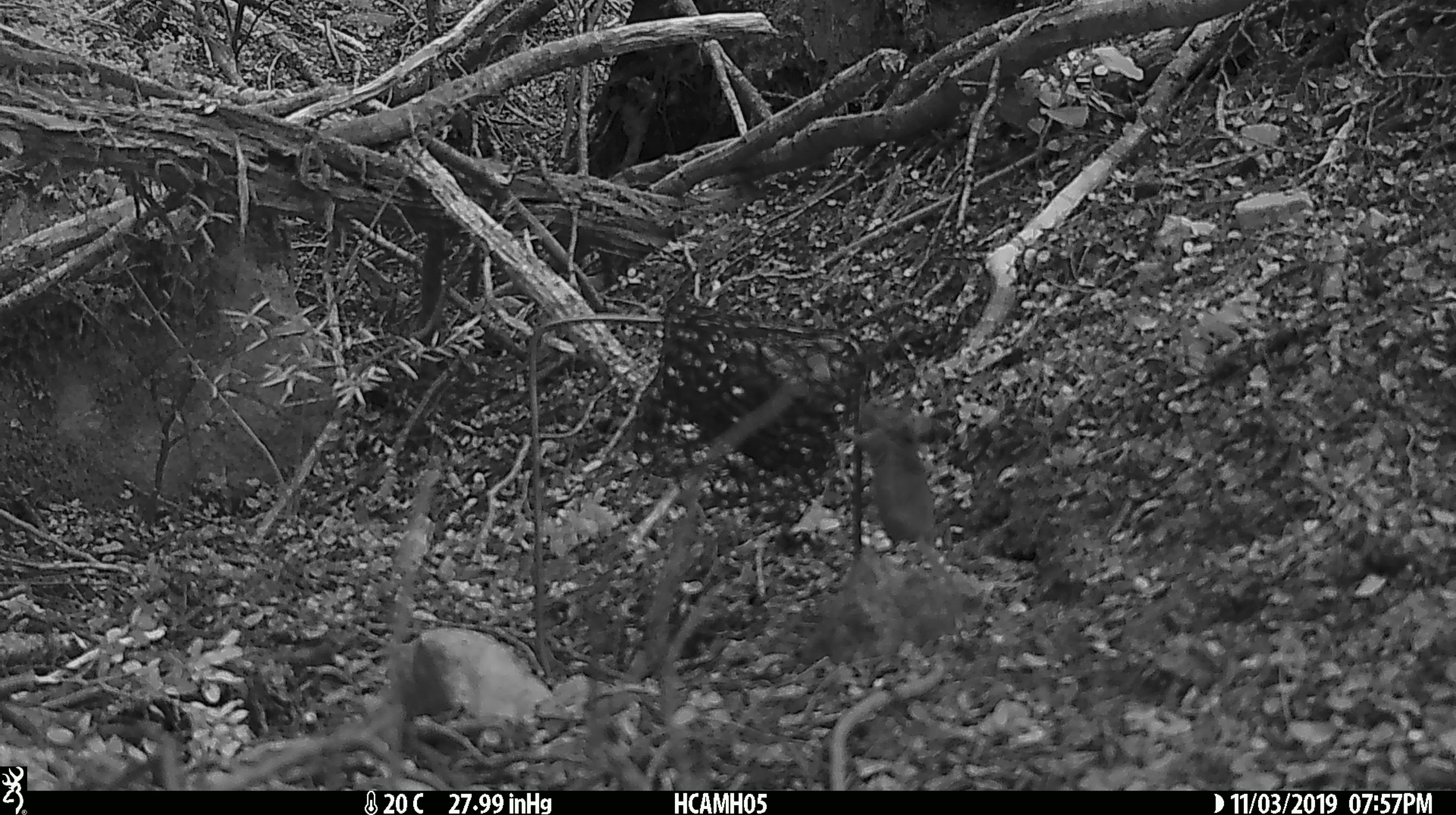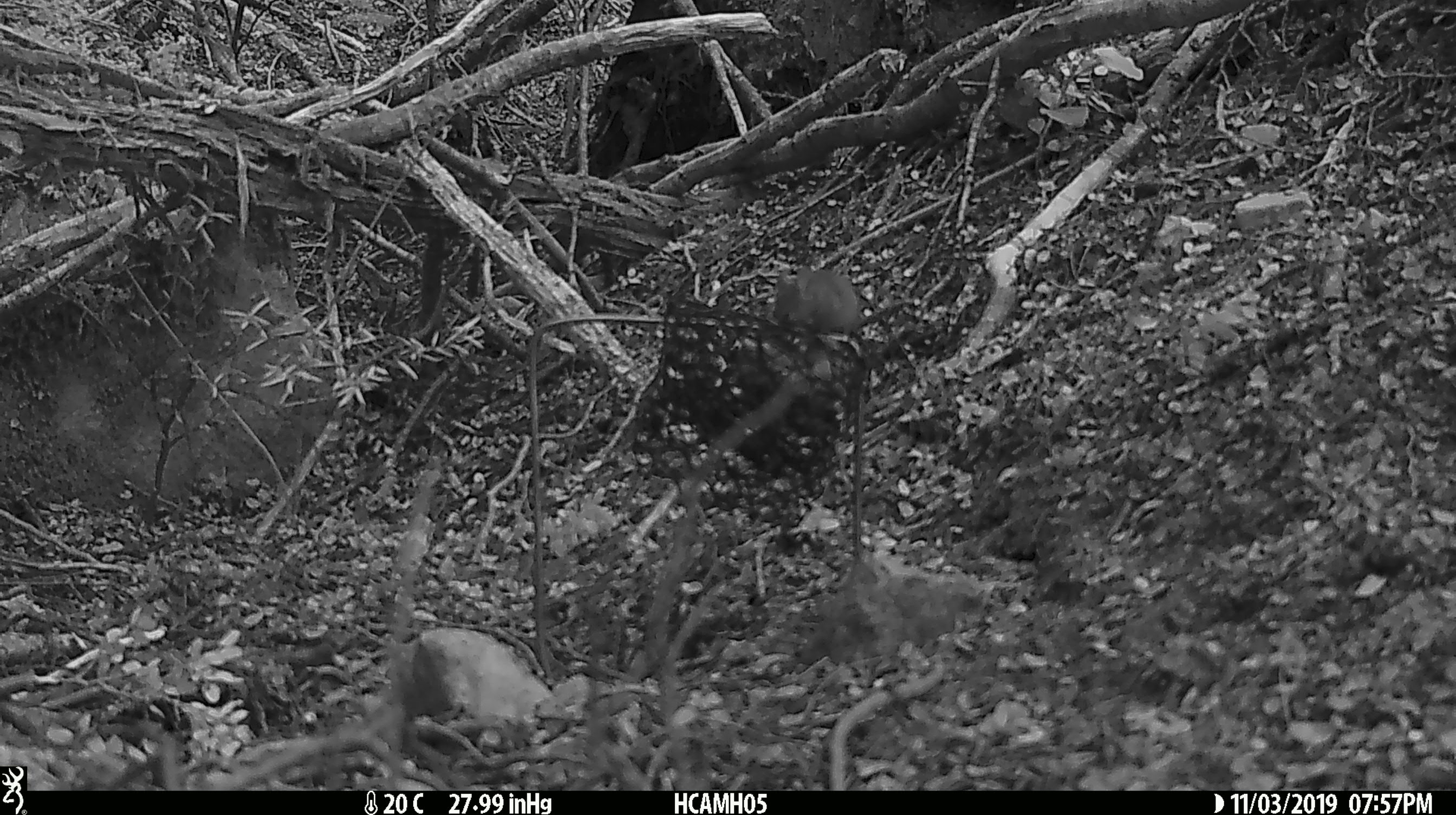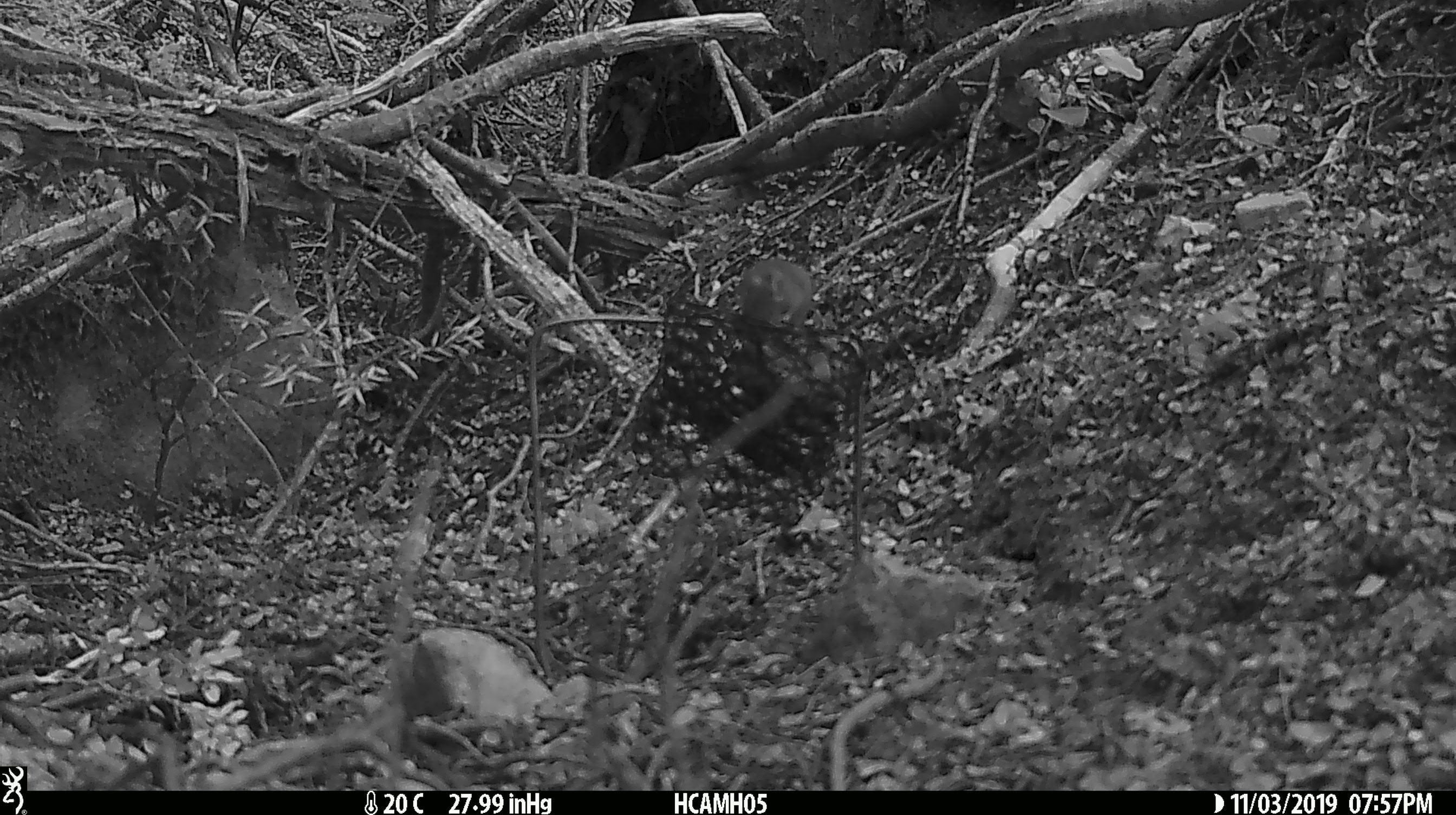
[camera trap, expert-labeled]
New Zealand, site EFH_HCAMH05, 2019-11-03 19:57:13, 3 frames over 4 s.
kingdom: Animalia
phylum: Chordata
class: Mammalia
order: Rodentia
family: Muridae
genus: Mus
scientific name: Mus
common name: mouse